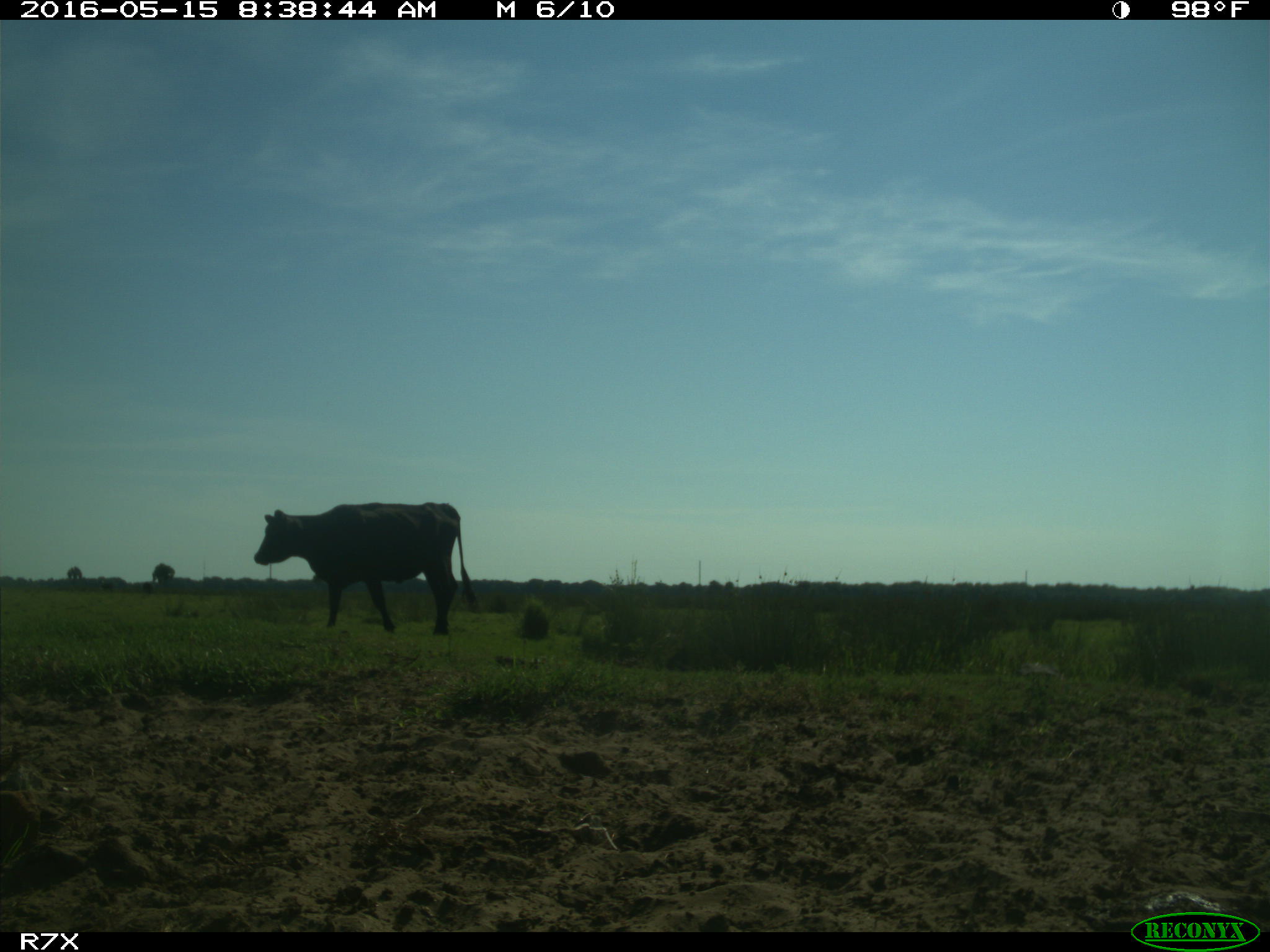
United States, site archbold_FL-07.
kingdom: Animalia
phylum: Chordata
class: Mammalia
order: Artiodactyla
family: Bovidae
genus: Bos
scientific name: Bos taurus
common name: domestic cow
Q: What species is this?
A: Bos taurus (domestic cow).